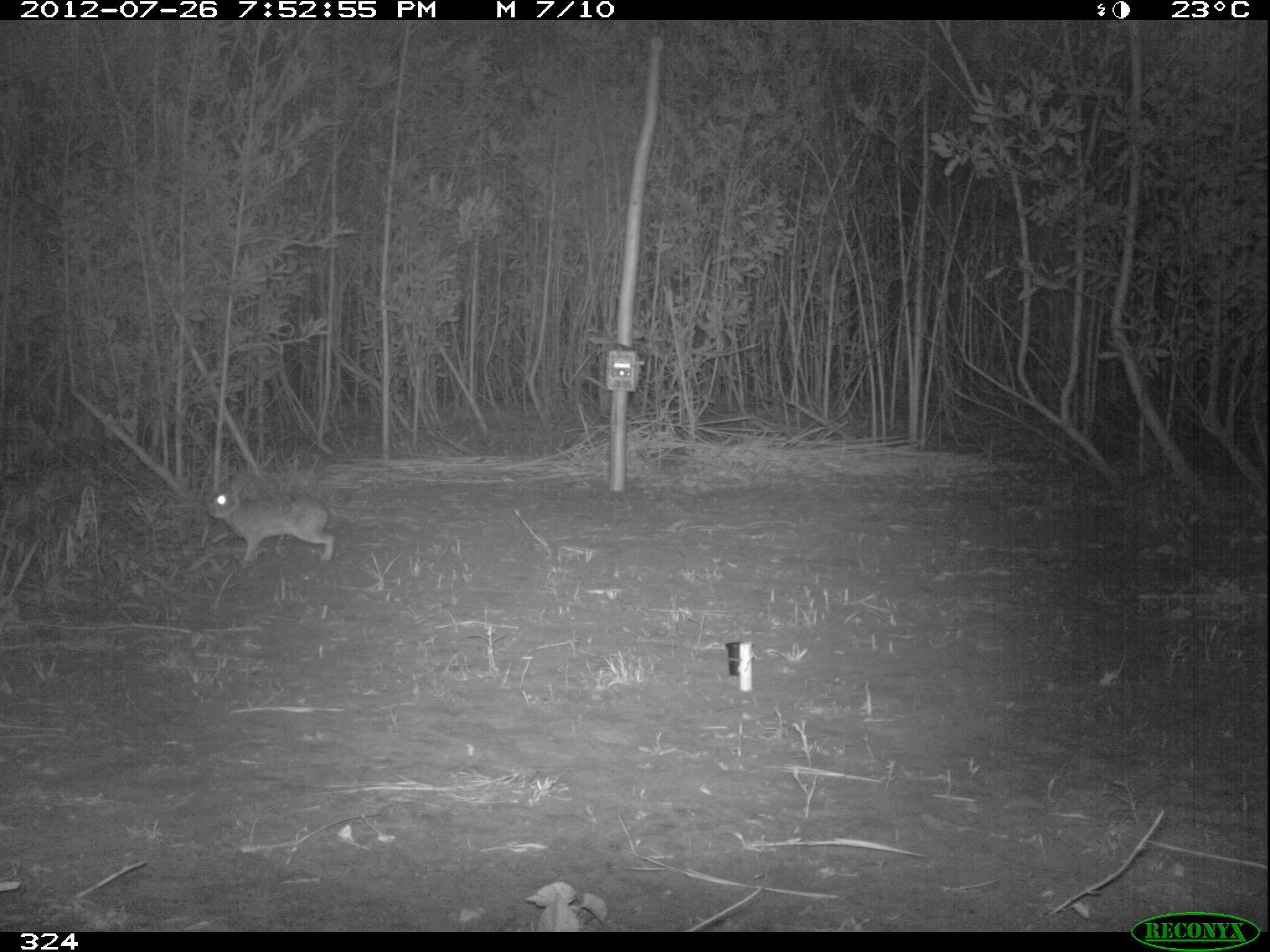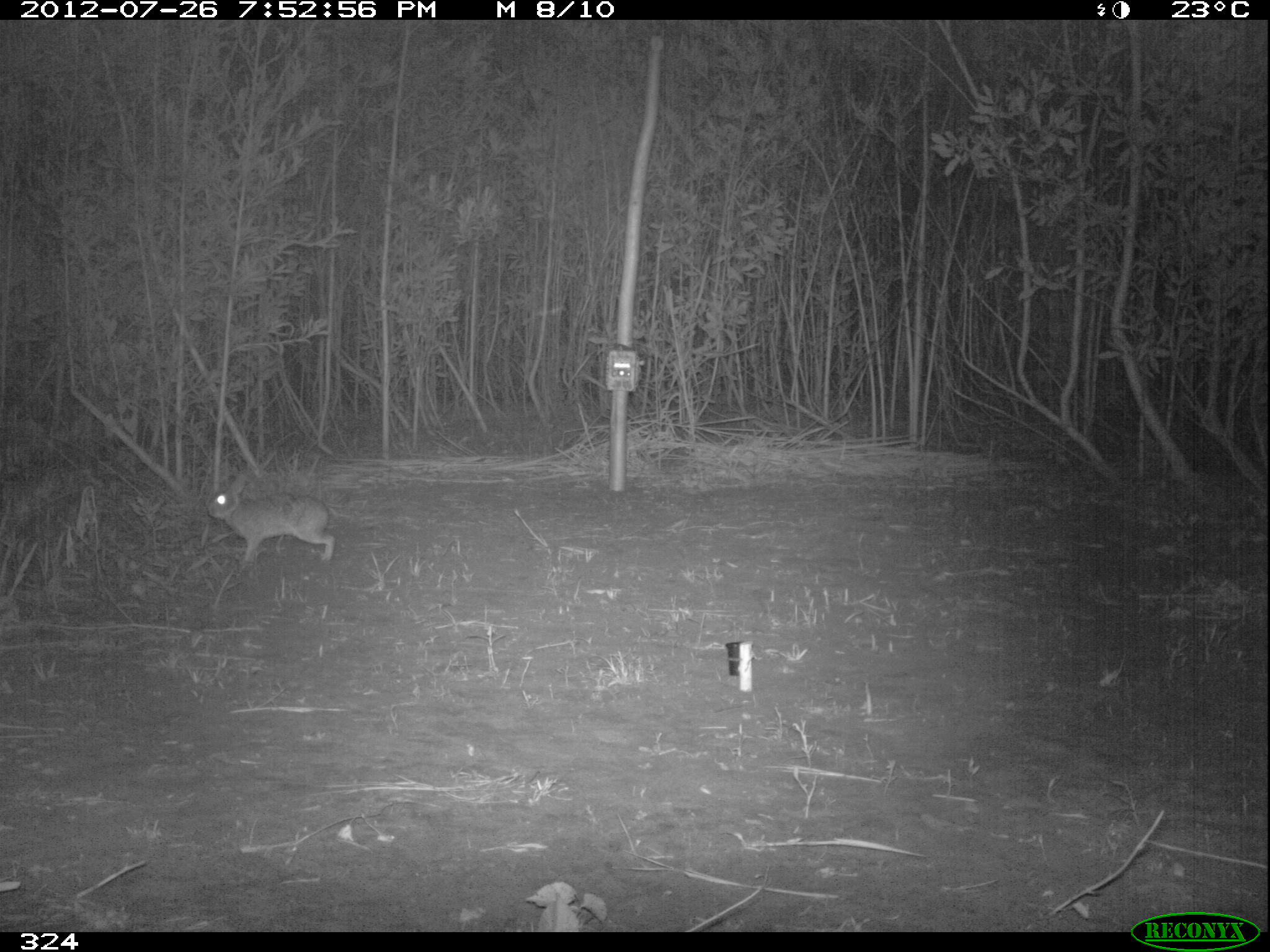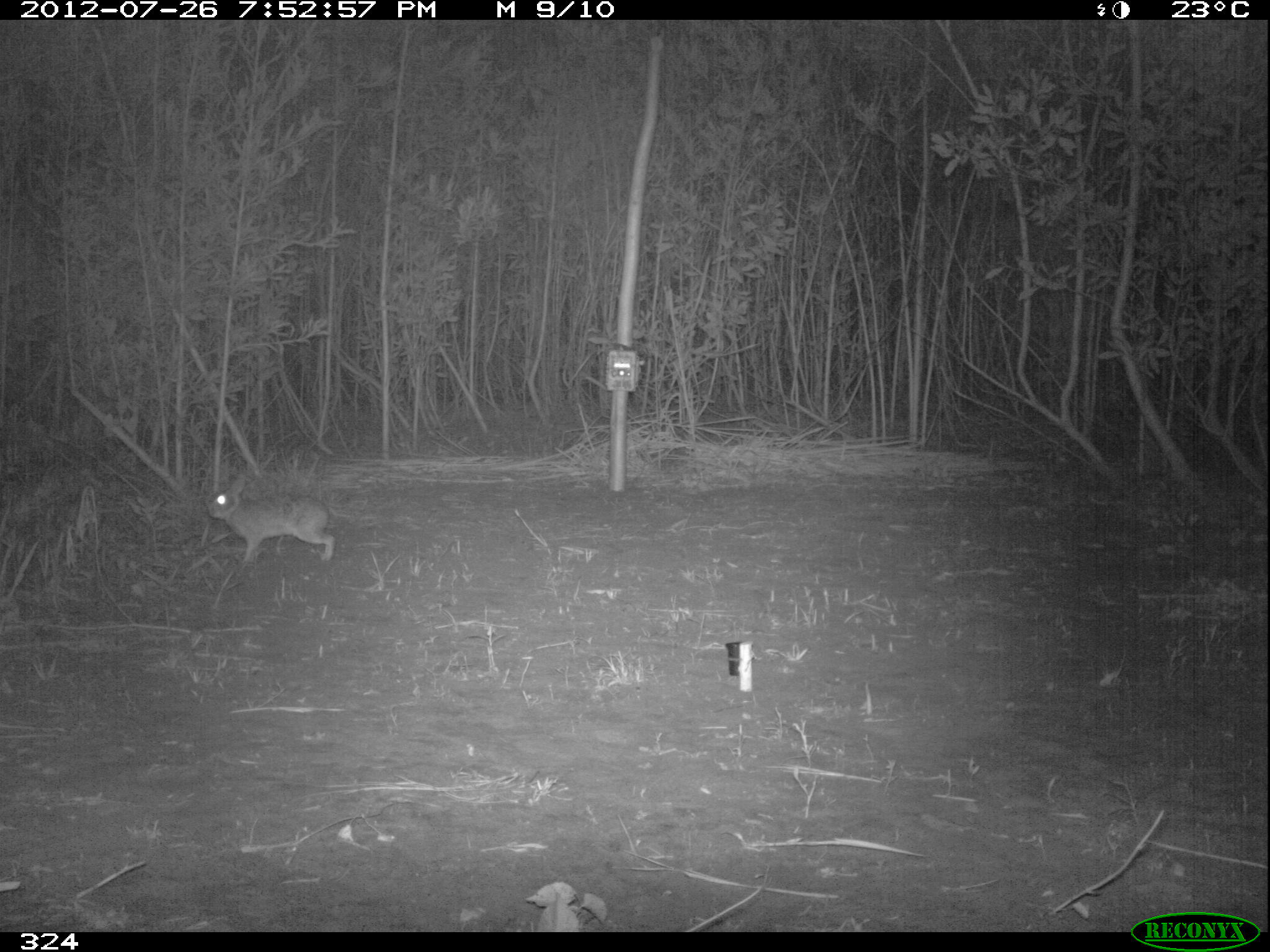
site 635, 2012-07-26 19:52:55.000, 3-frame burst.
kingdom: Animalia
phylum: Chordata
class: Mammalia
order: Lagomorpha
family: Leporidae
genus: Sylvilagus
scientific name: Sylvilagus brasiliensis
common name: tapeti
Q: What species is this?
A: Sylvilagus brasiliensis (tapeti).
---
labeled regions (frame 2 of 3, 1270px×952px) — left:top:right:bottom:
sylvilagus brasiliensis: 205:477:335:564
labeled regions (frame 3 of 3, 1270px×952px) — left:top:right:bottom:
sylvilagus brasiliensis: 204:474:336:564